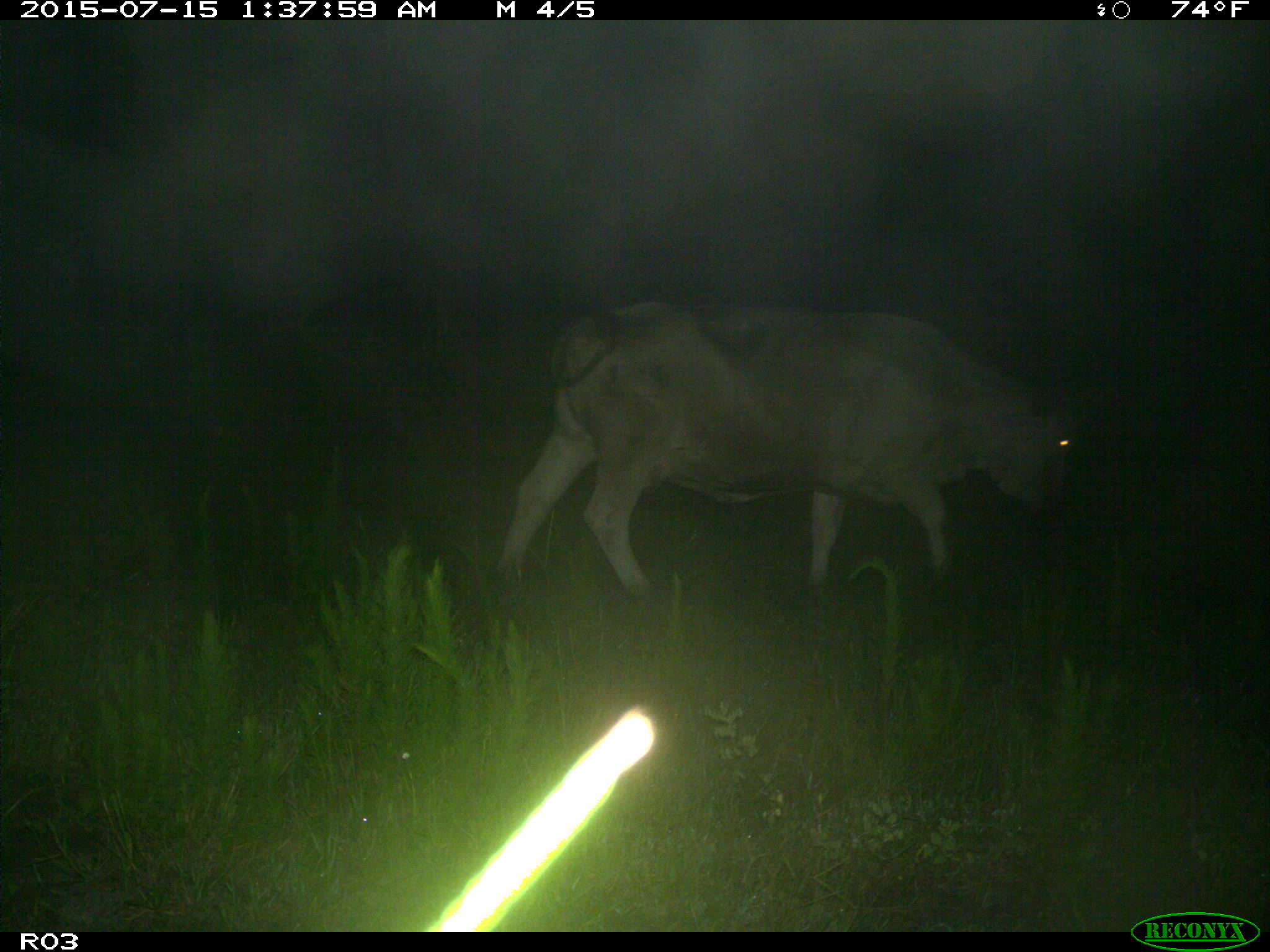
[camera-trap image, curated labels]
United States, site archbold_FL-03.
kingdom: Animalia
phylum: Chordata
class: Mammalia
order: Artiodactyla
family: Bovidae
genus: Bos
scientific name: Bos taurus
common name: domestic cow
Bos taurus (domestic cow).